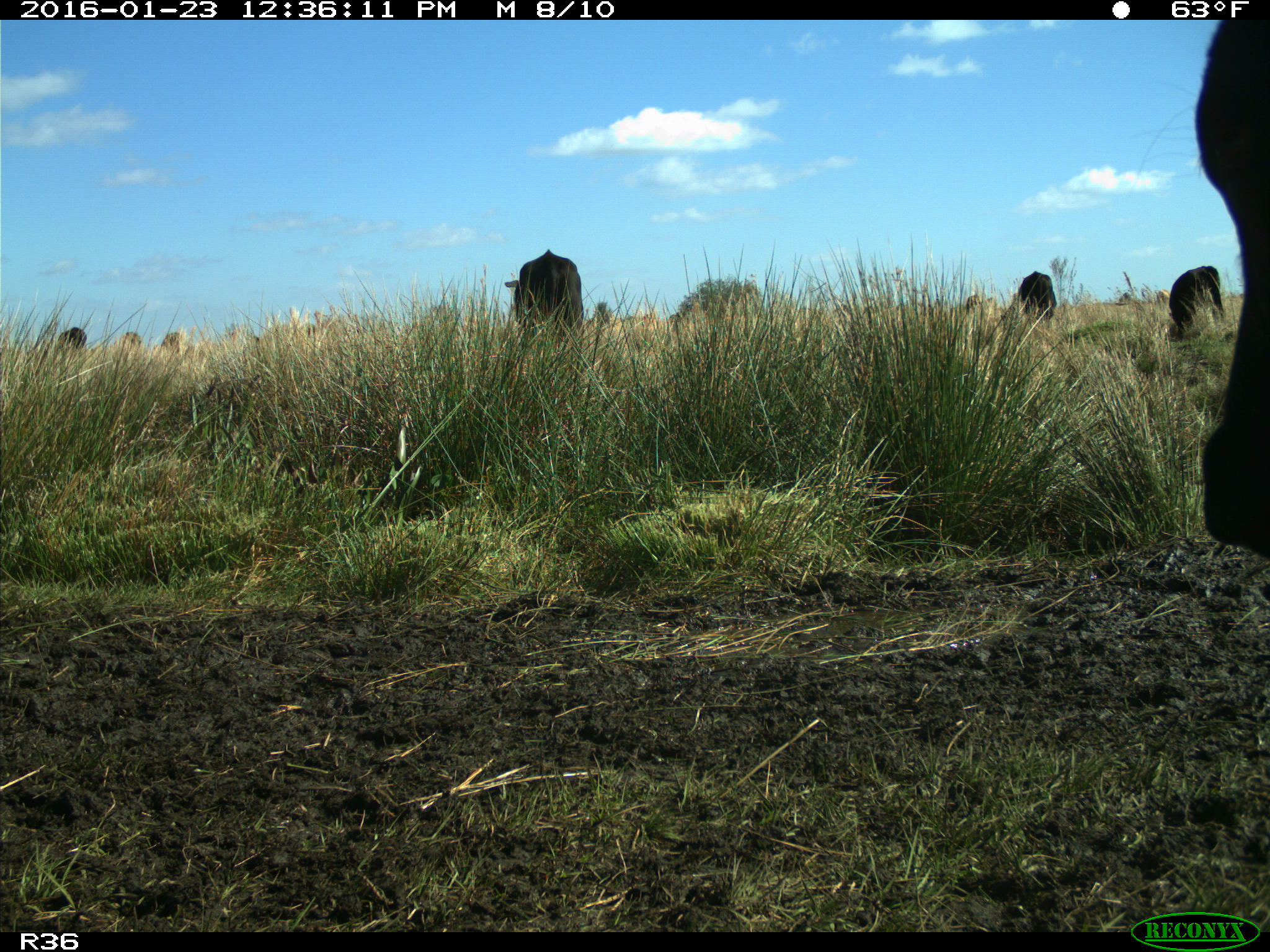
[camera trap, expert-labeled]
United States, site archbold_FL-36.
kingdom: Animalia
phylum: Chordata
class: Mammalia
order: Artiodactyla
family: Bovidae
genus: Bos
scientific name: Bos taurus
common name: domestic cow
Bos taurus (domestic cow).